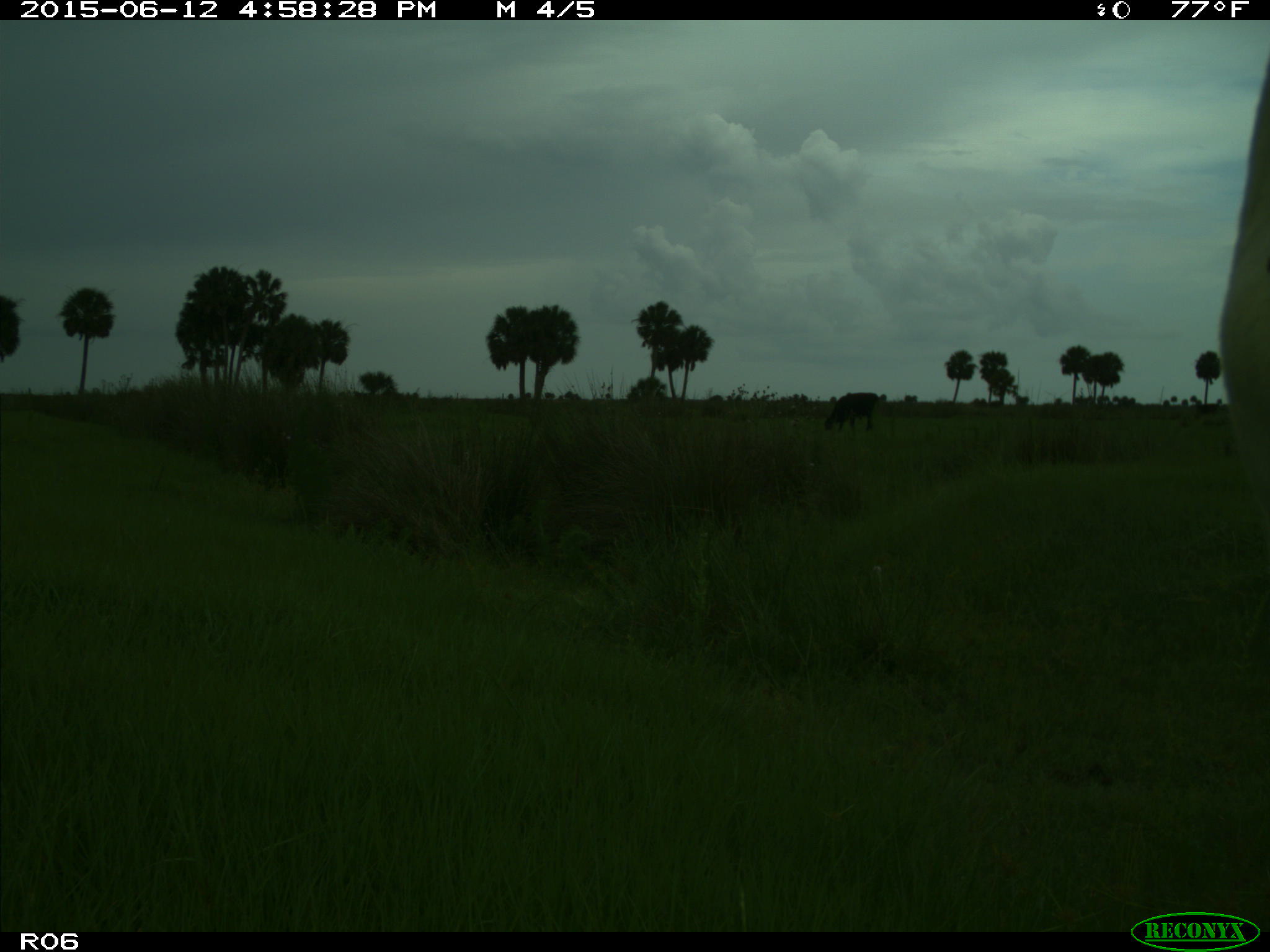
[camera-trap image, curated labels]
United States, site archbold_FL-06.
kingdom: Animalia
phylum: Chordata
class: Mammalia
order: Artiodactyla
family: Bovidae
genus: Bos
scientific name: Bos taurus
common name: domestic cow